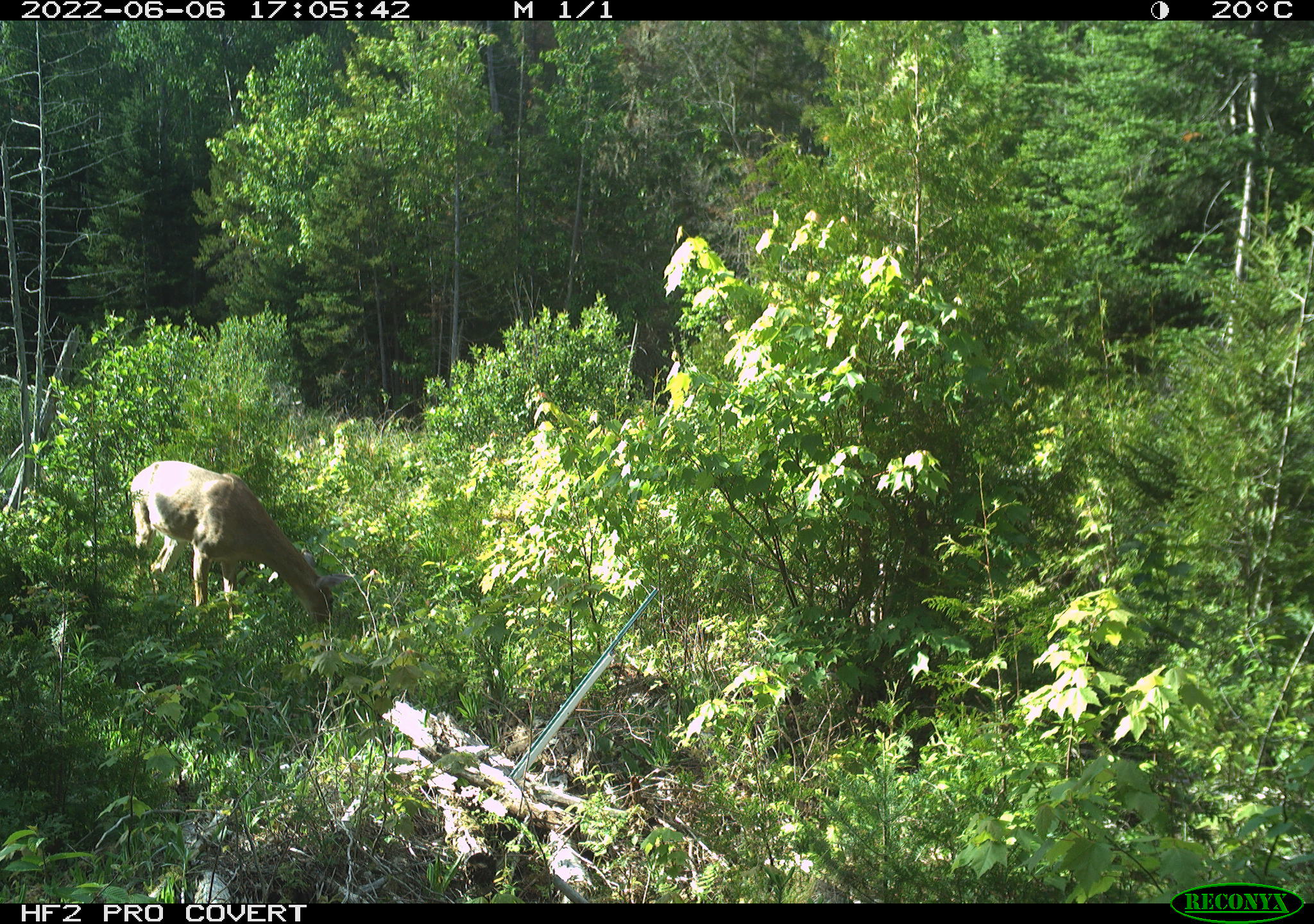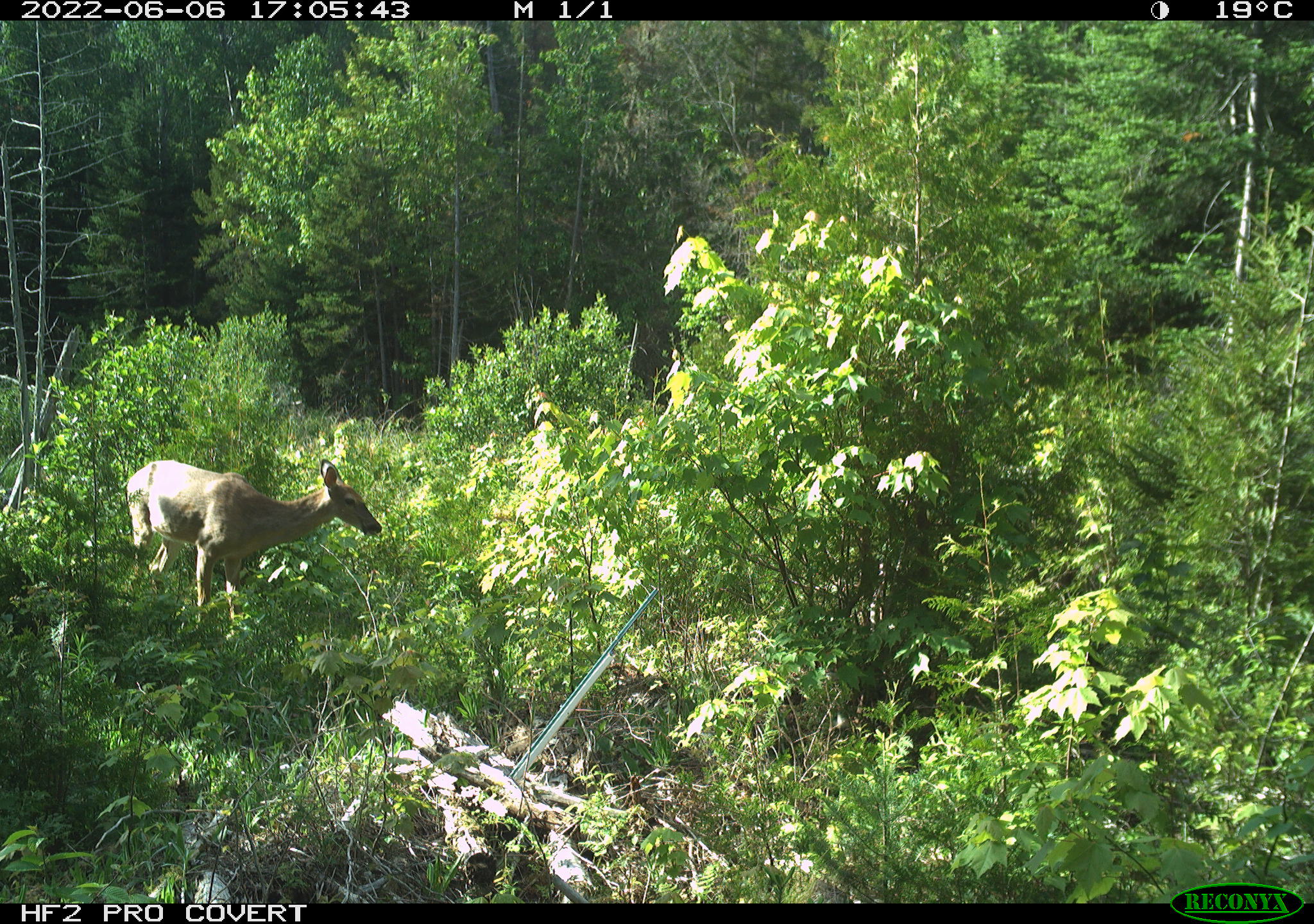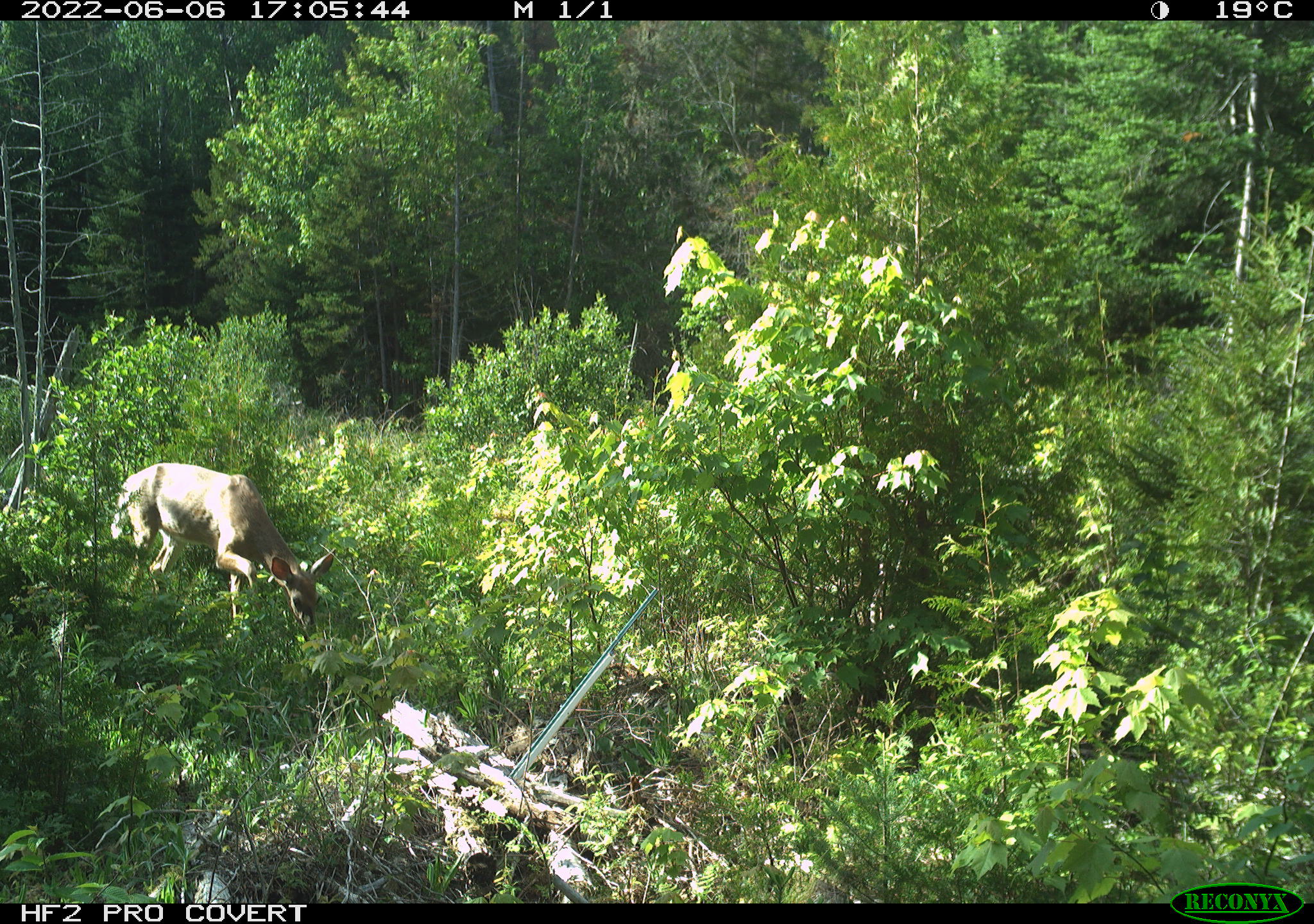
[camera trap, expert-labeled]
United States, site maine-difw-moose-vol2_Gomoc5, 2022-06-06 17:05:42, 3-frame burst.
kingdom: Animalia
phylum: Chordata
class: Mammalia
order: Artiodactyla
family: Cervidae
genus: Odocoileus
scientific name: Odocoileus virginianus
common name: white-tailed deer